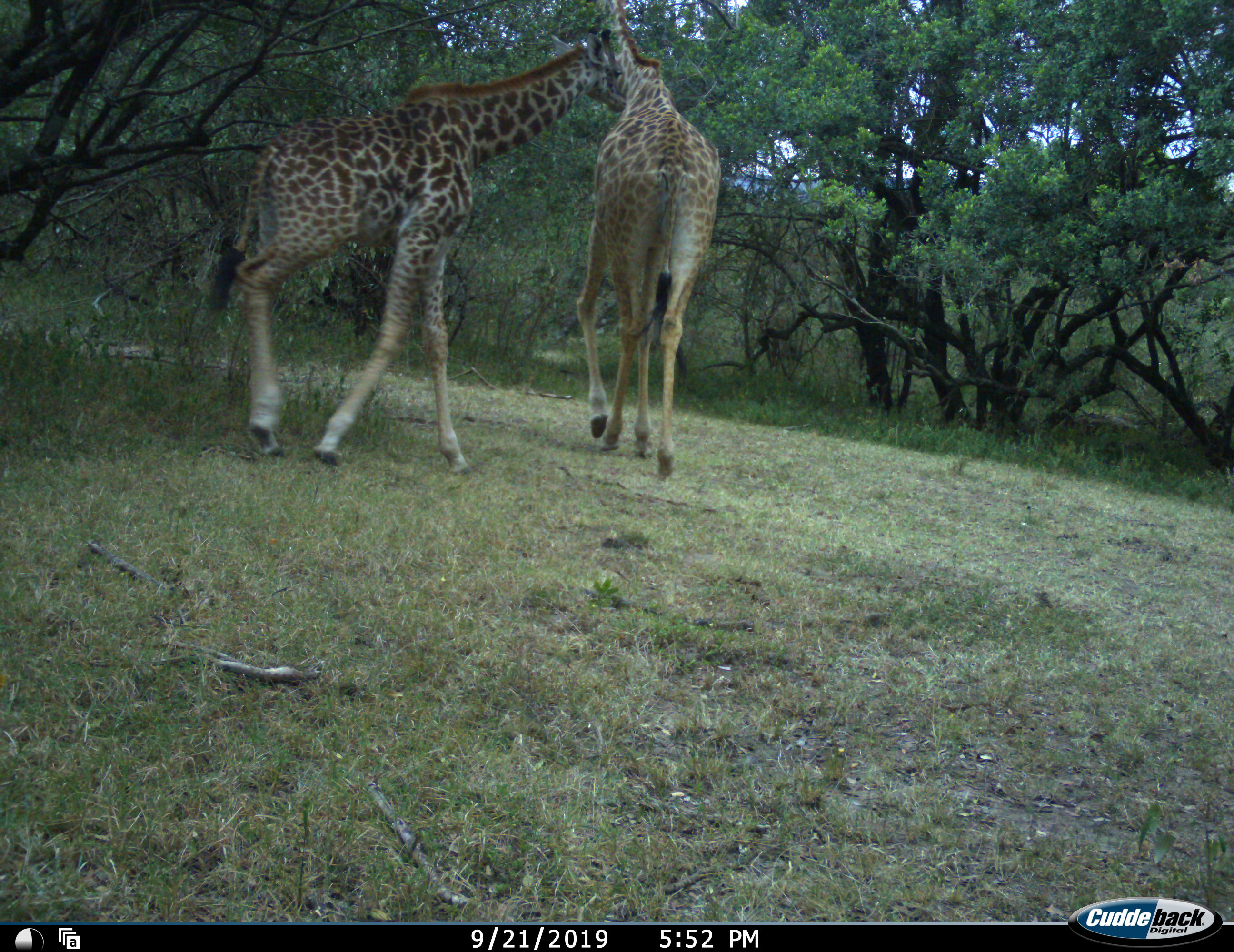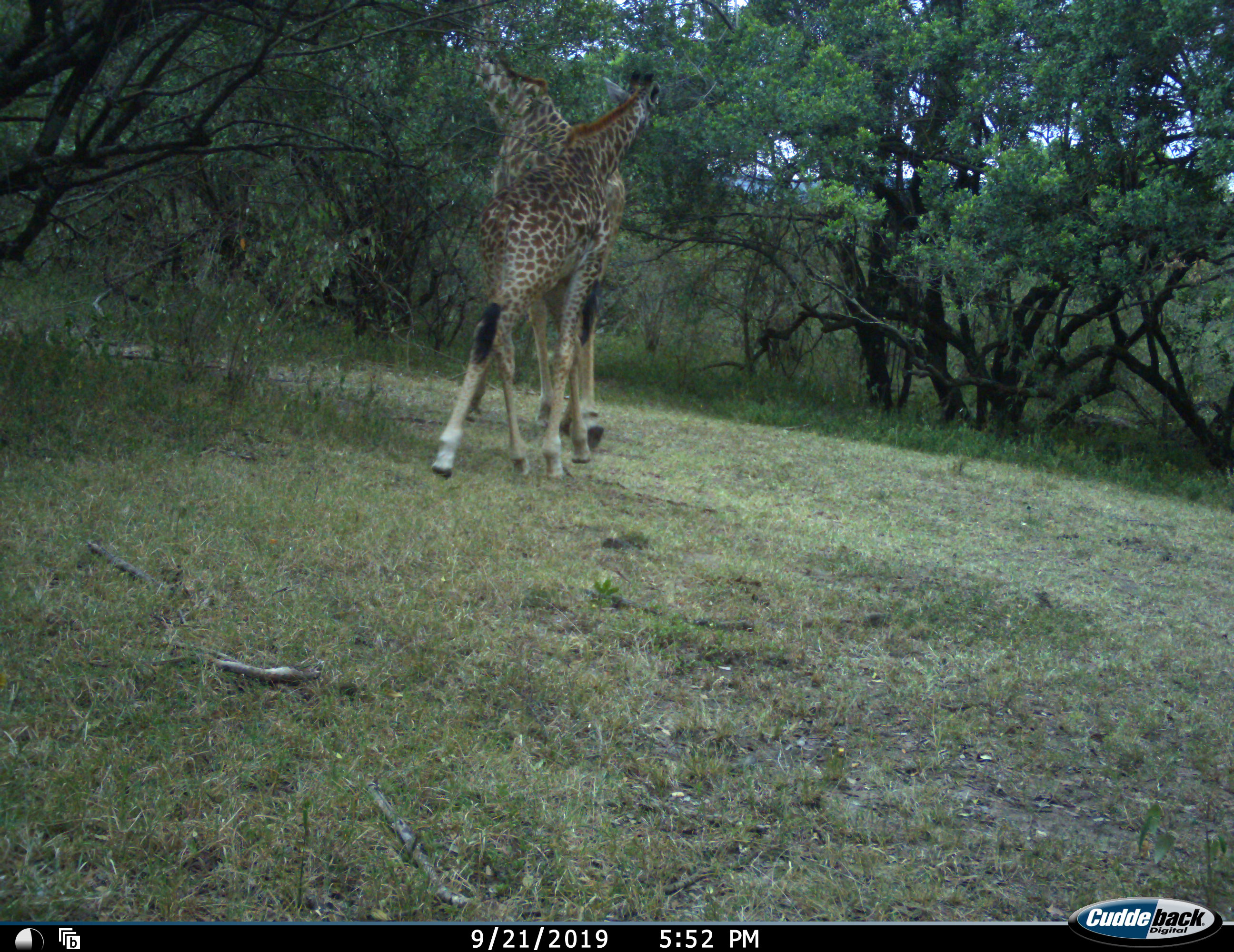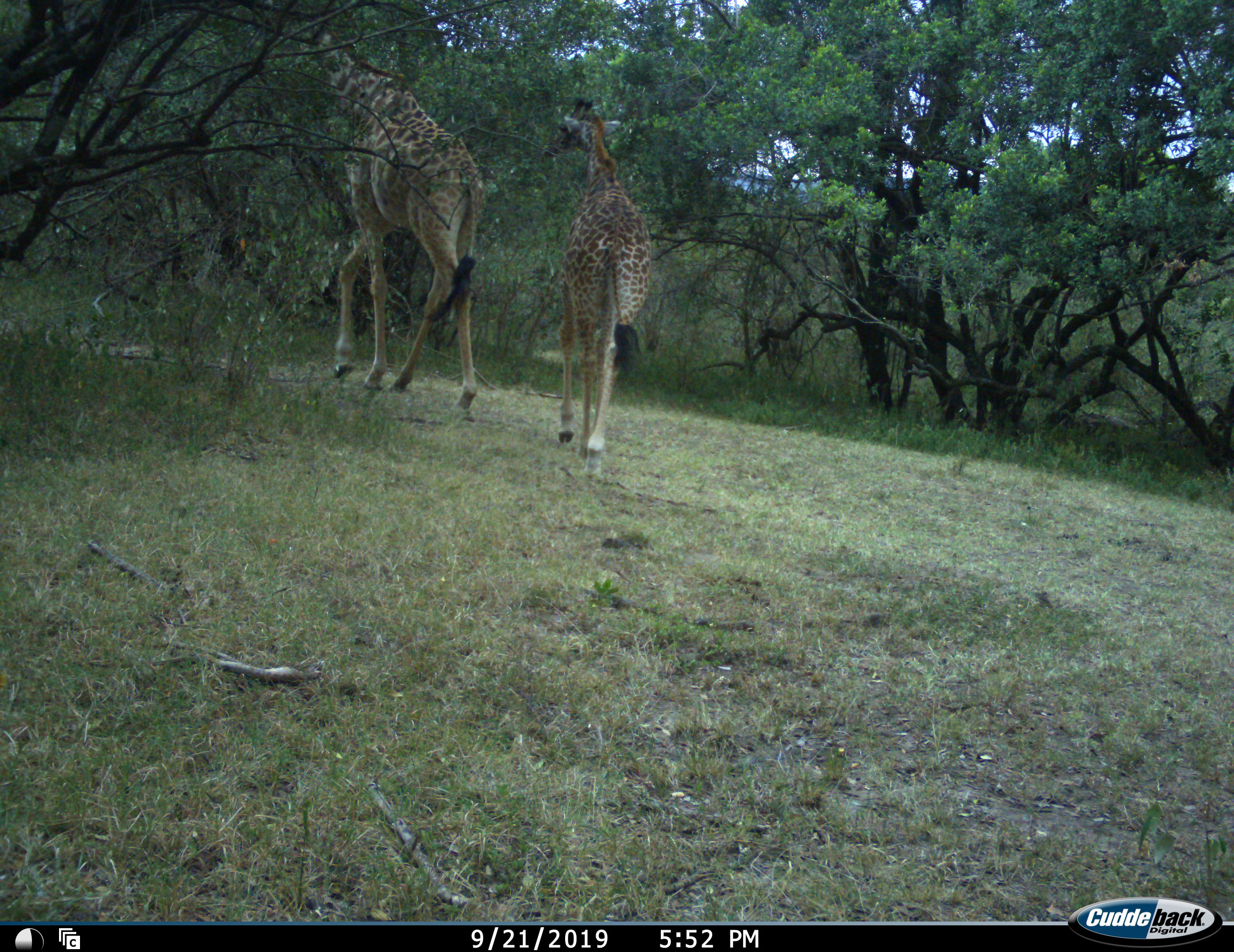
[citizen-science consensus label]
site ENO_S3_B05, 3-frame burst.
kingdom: Animalia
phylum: Chordata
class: Mammalia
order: Artiodactyla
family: Giraffidae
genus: Giraffa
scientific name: Giraffa camelopardalis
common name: giraffe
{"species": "giraffe (Giraffa camelopardalis)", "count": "2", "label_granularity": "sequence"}